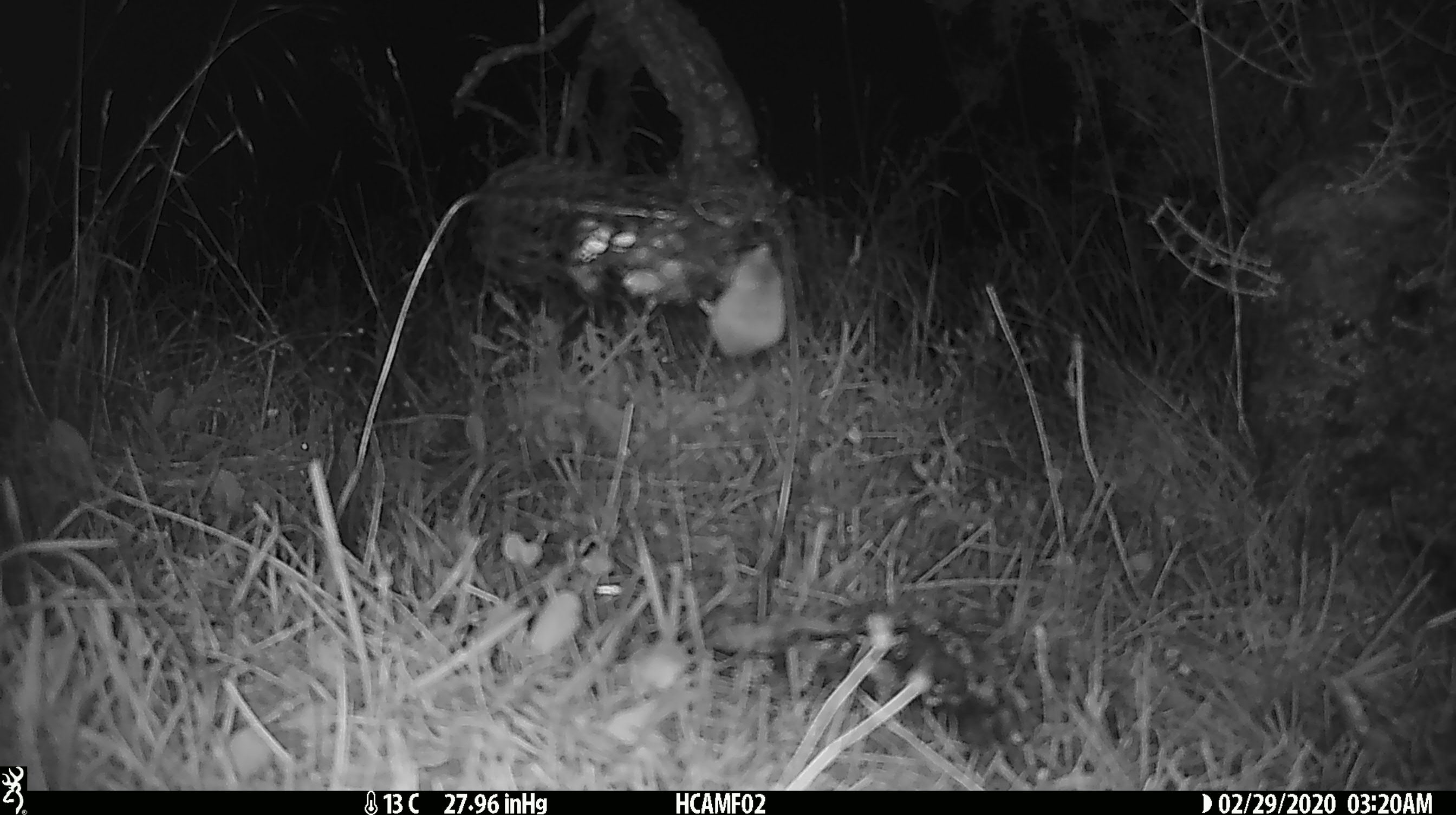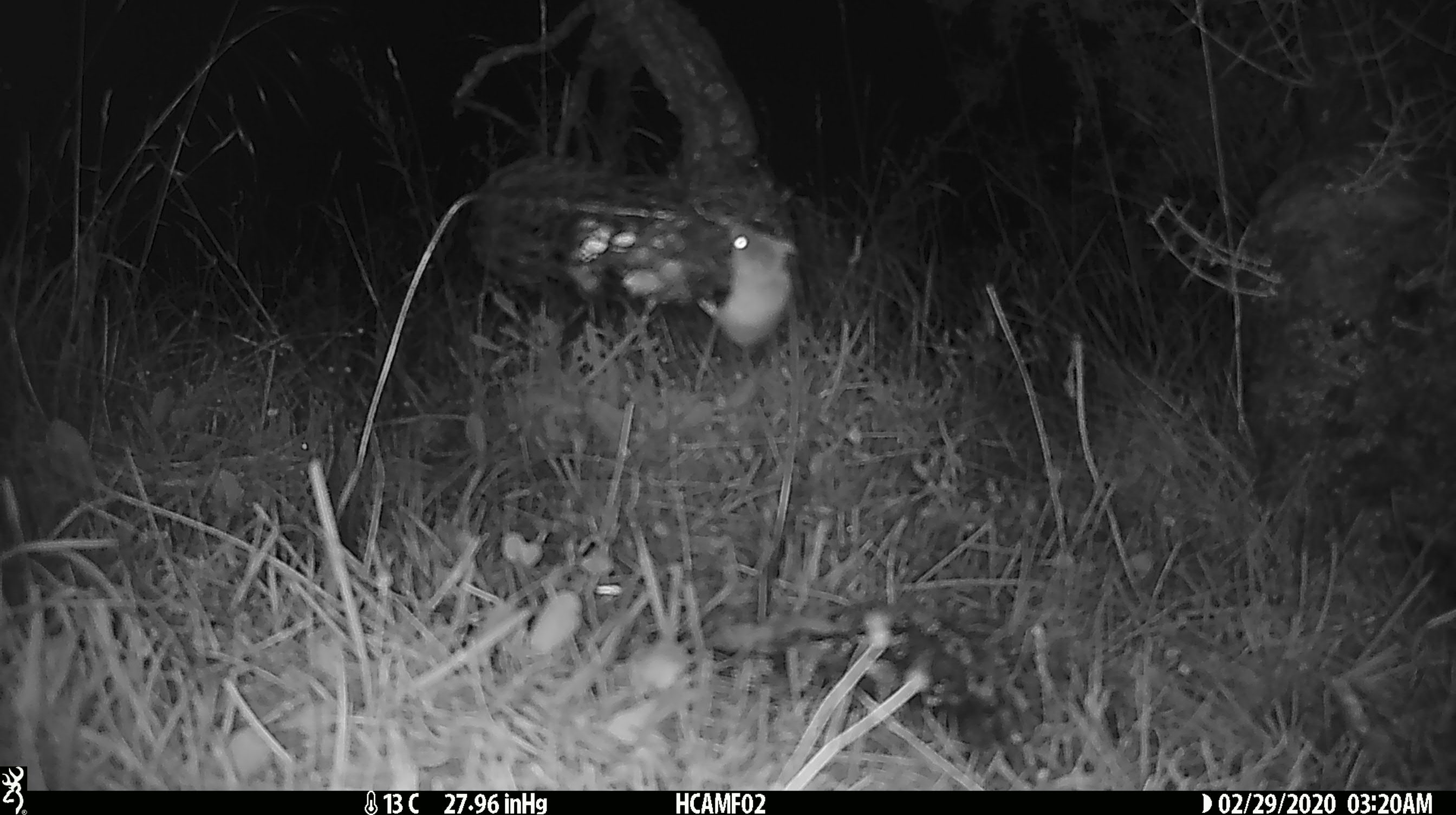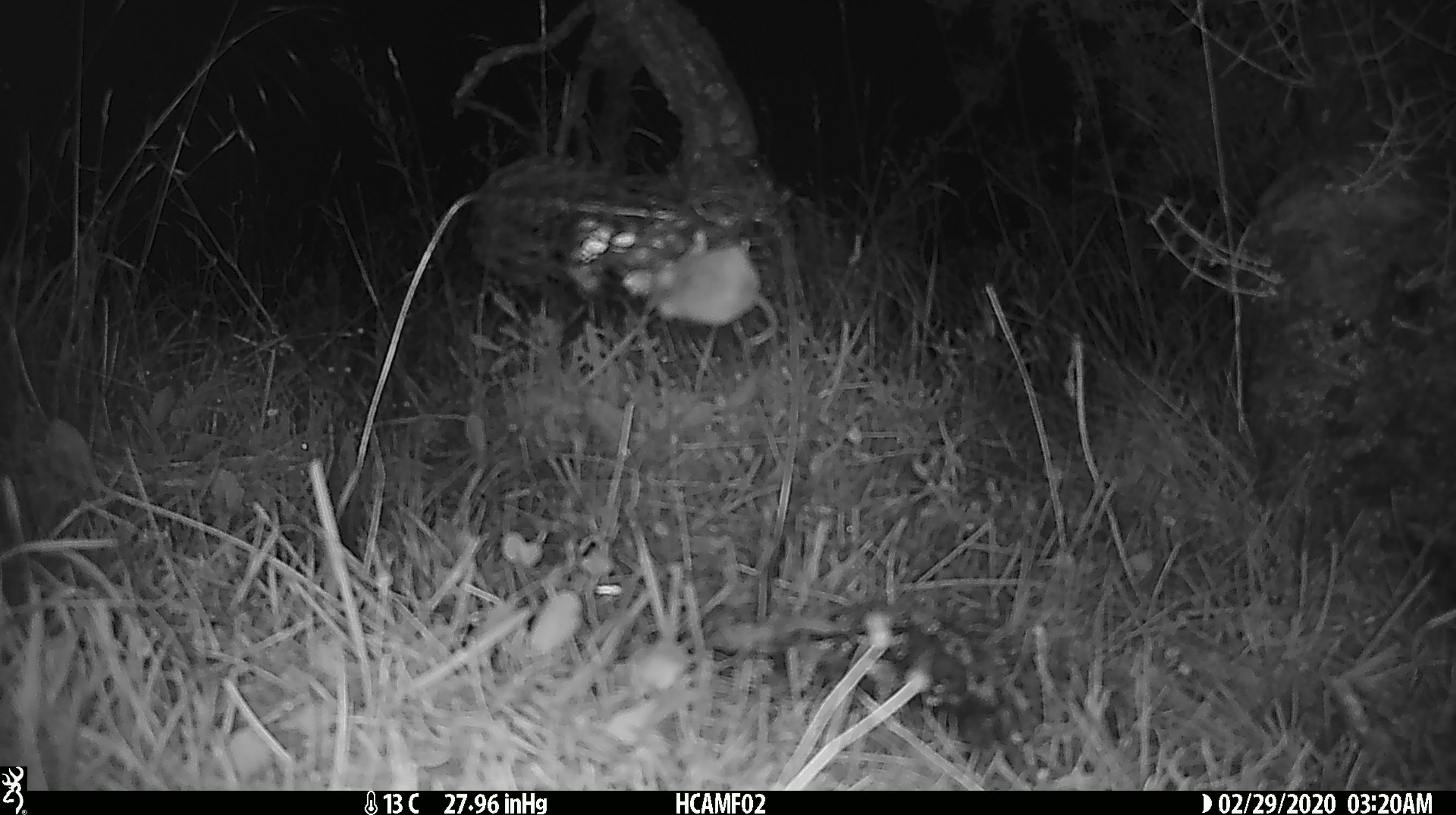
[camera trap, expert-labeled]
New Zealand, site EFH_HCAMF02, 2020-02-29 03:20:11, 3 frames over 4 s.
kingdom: Animalia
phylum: Chordata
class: Mammalia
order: Rodentia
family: Muridae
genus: Mus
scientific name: Mus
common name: mouse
Mouse (Mus).